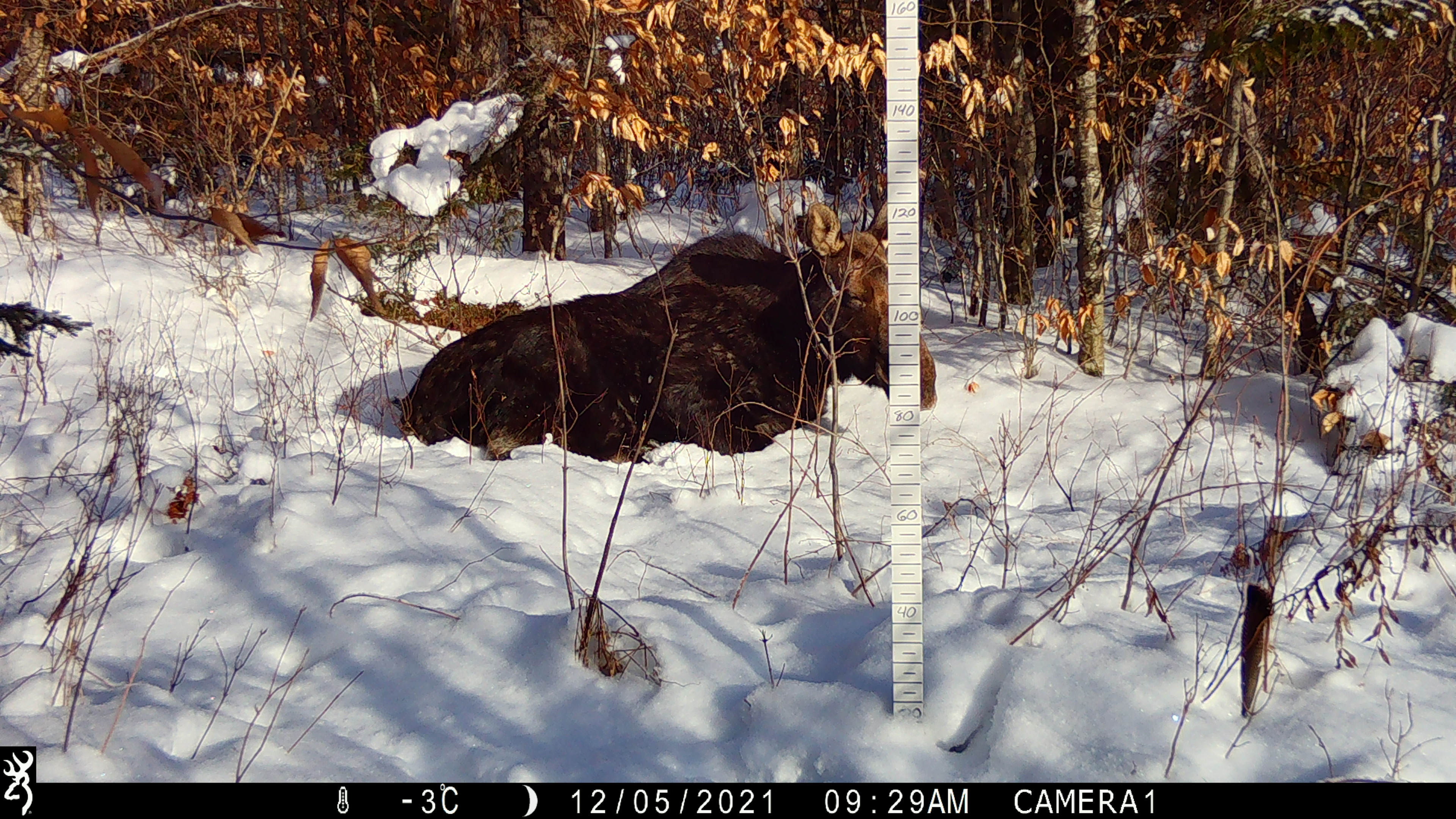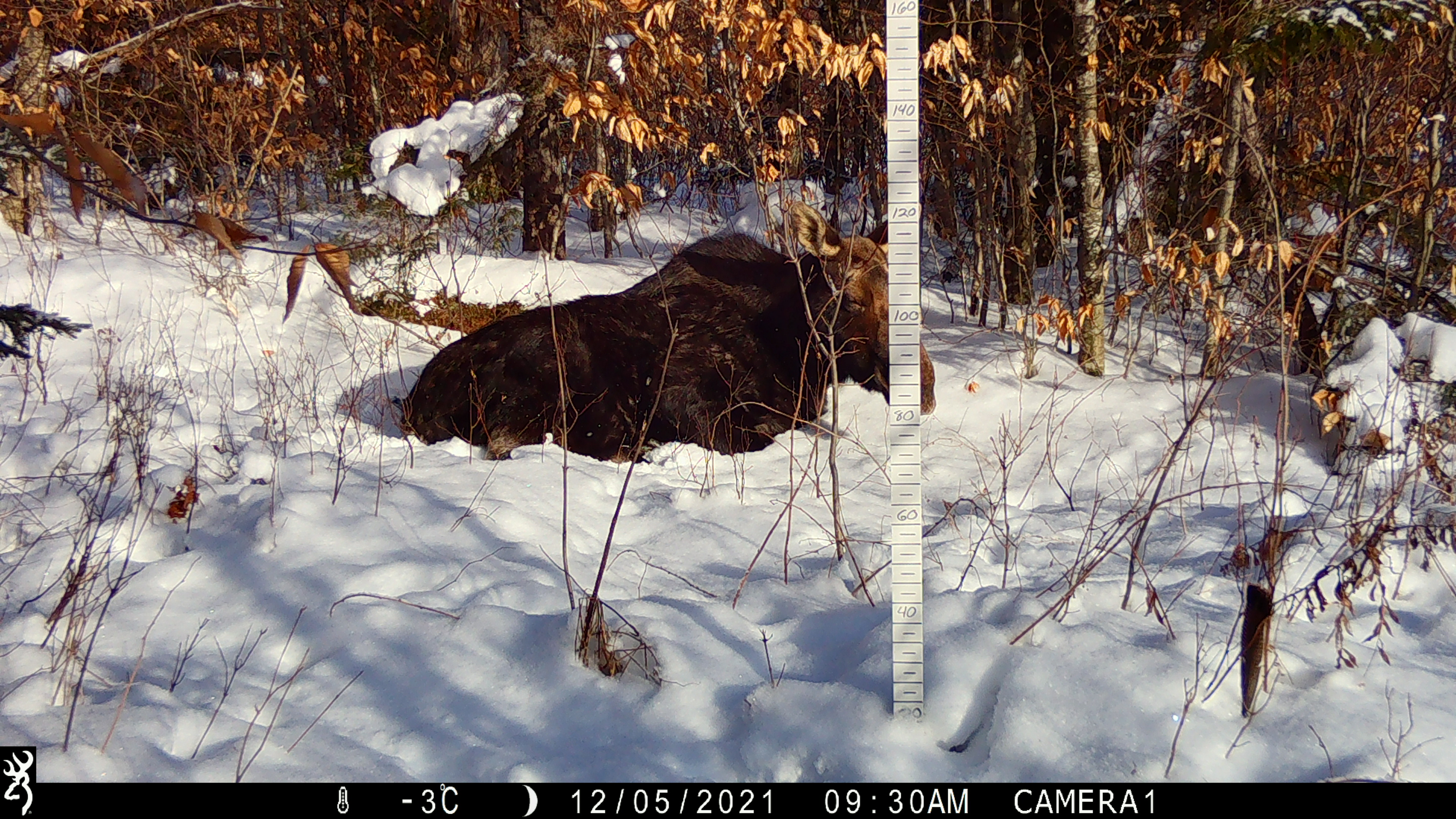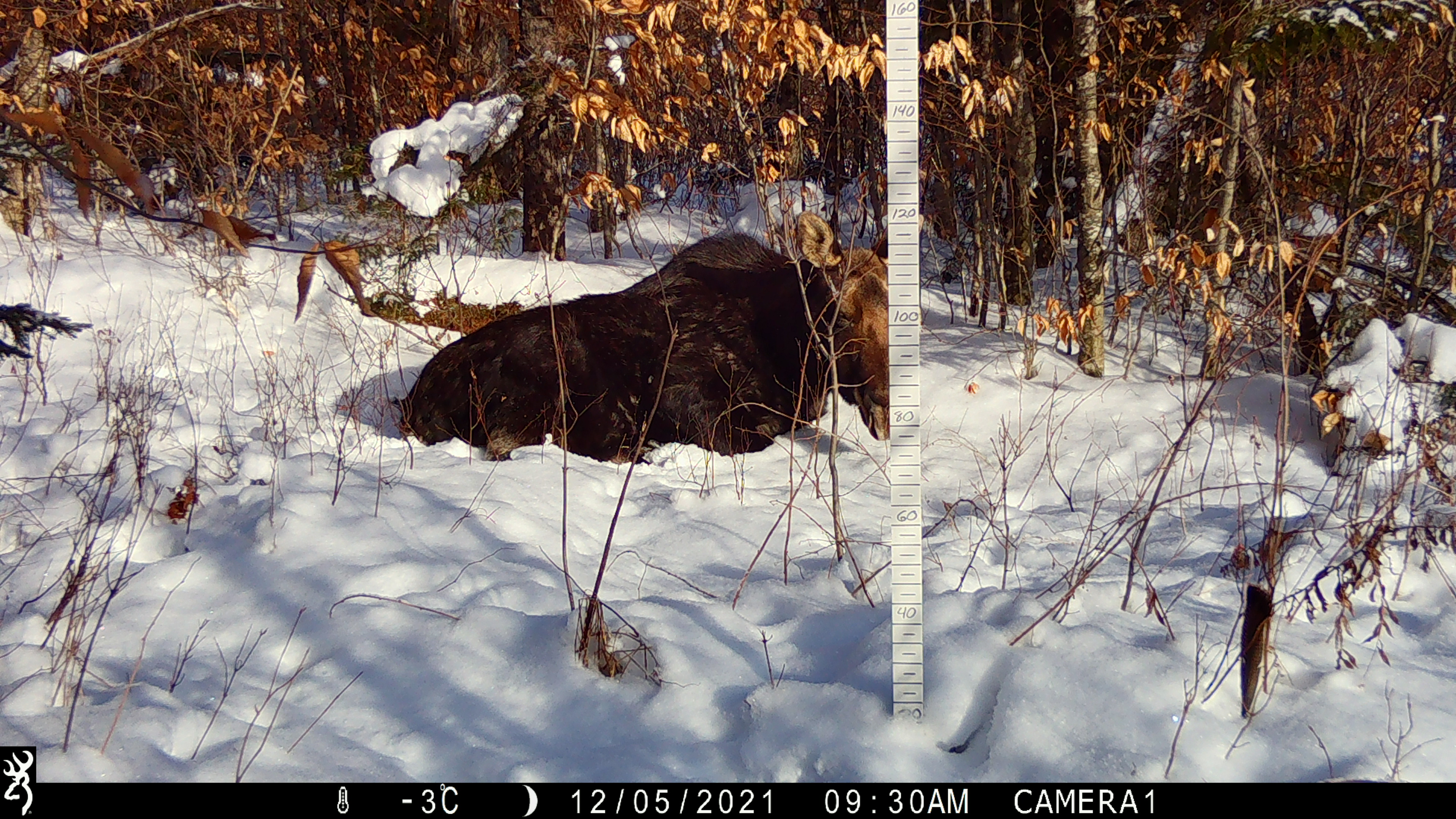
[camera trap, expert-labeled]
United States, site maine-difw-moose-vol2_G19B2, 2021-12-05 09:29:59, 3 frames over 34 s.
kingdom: Animalia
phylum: Chordata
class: Mammalia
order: Artiodactyla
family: Cervidae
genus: Alces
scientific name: Alces alces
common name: moose